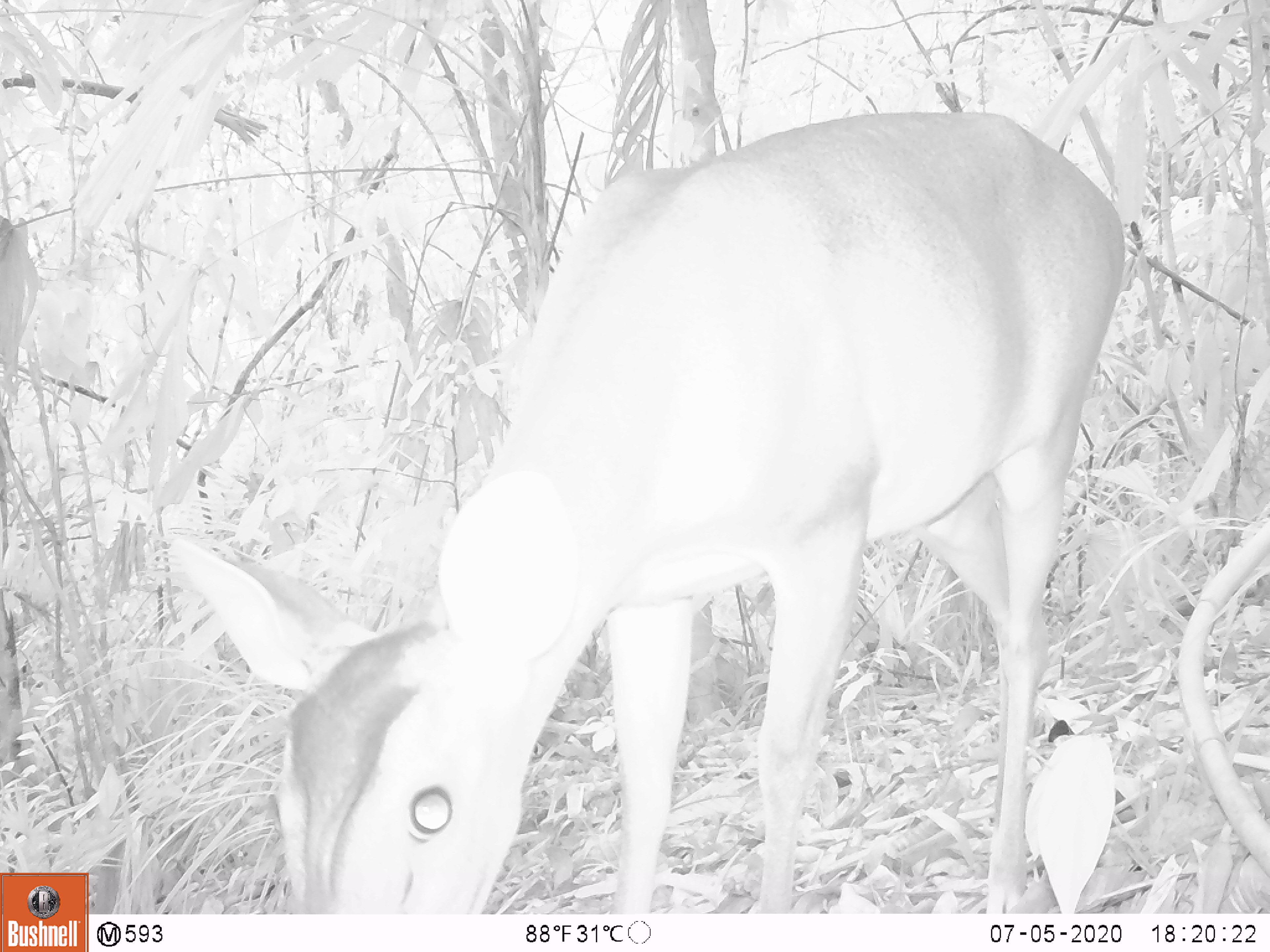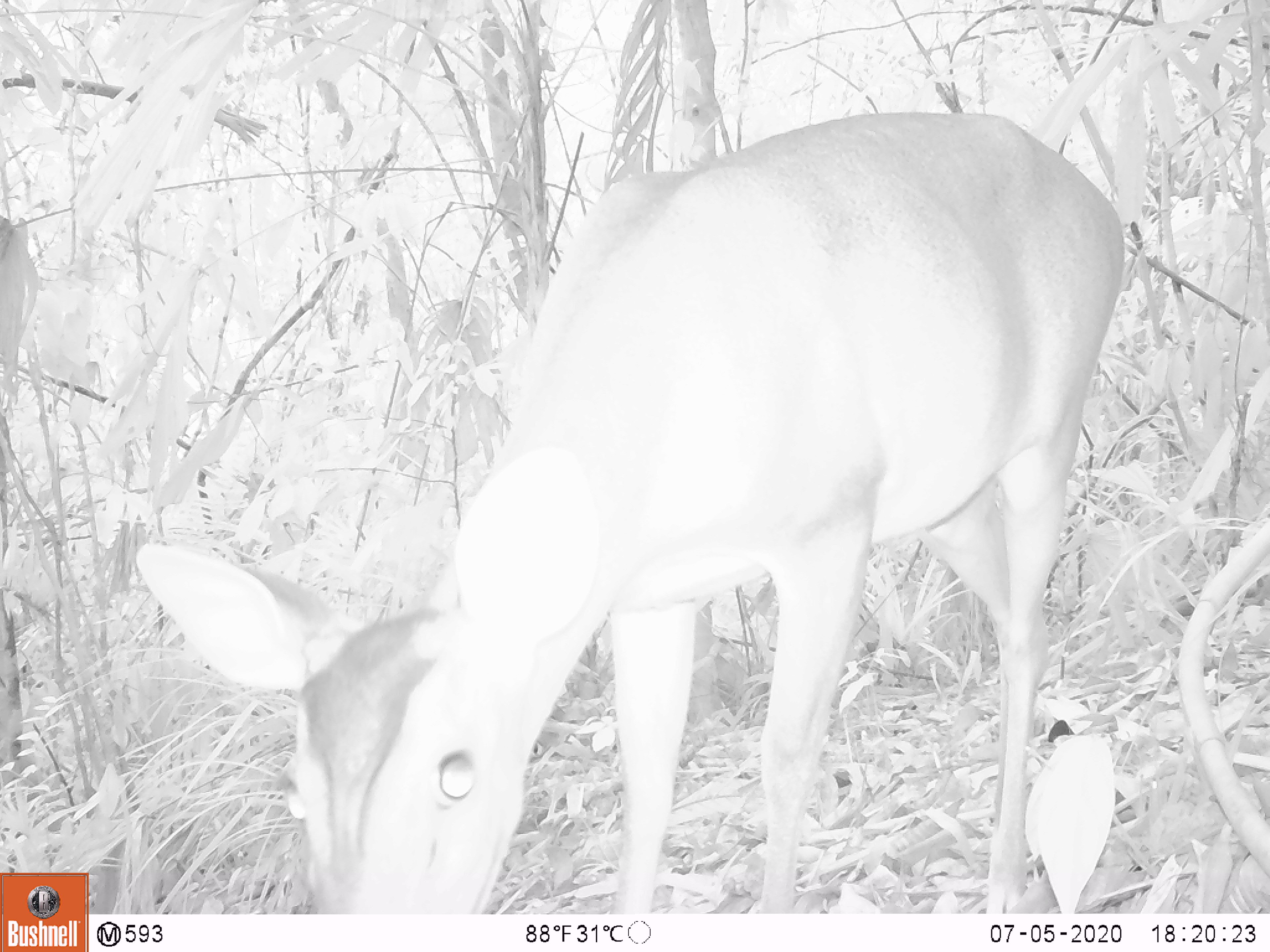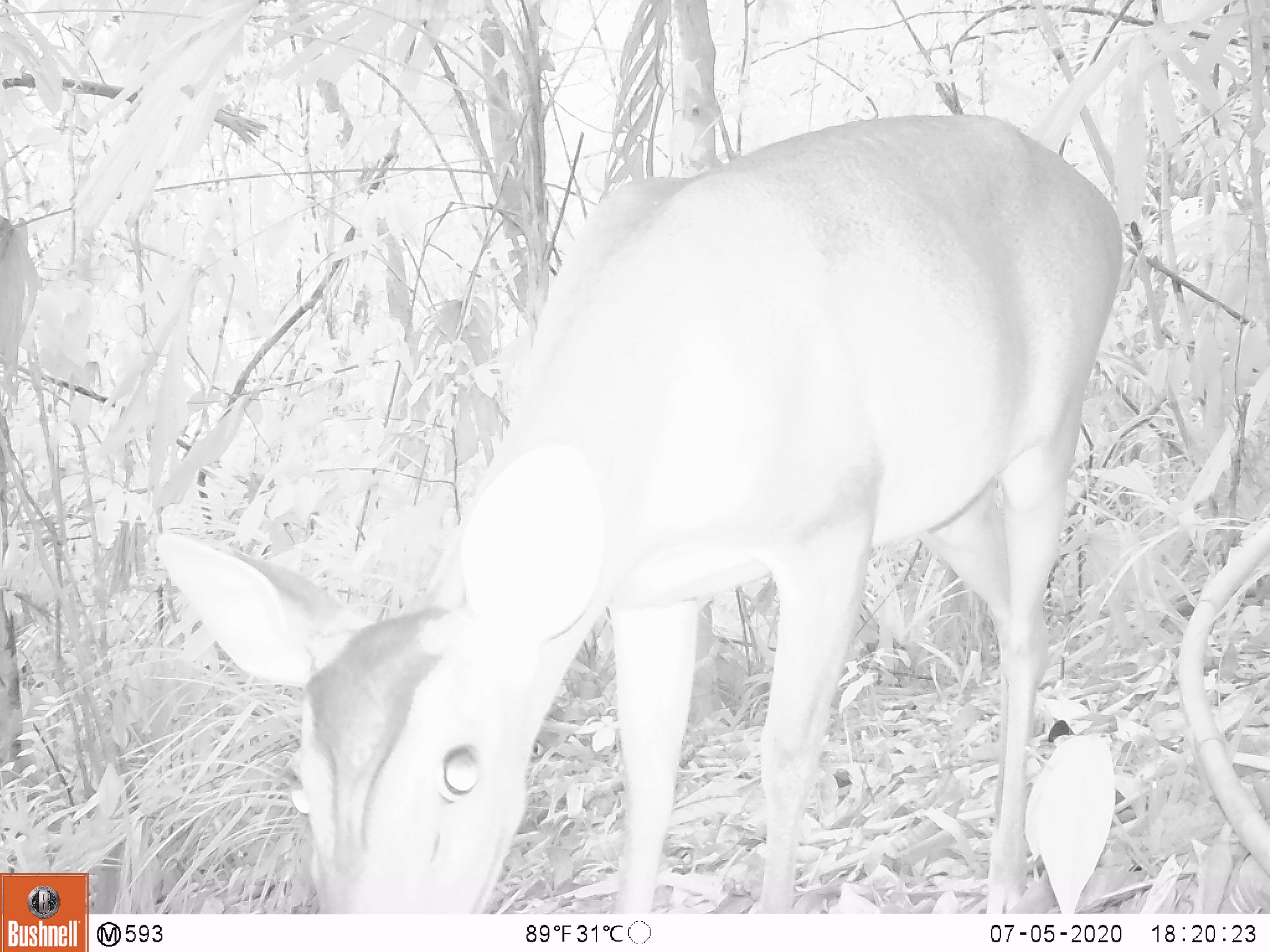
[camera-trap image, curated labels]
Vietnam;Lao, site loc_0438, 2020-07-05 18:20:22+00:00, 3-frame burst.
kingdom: Animalia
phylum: Chordata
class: Mammalia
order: Artiodactyla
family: Cervidae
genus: Muntiacus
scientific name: Muntiacus vuquangensis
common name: large-antlered muntjac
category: large antlered muntjac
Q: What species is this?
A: Large antlered muntjac (large-antlered muntjac) (Muntiacus vuquangensis).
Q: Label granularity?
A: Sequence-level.